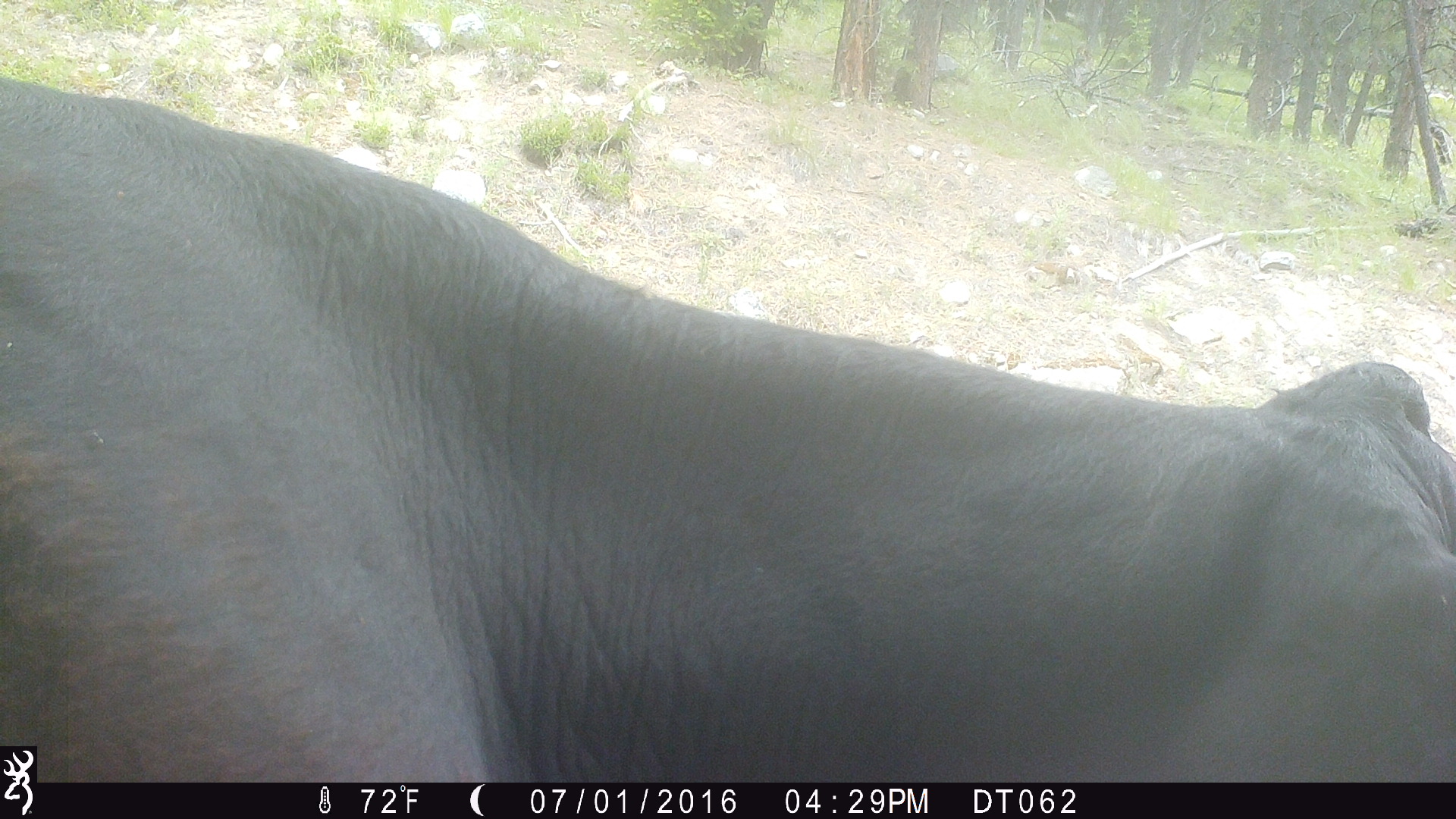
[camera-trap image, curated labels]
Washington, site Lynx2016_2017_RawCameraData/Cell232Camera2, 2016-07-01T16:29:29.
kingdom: Animalia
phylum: Chordata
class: Mammalia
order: Artiodactyla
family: Bovidae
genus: Bos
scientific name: Bos taurus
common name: domestic cattle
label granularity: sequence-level